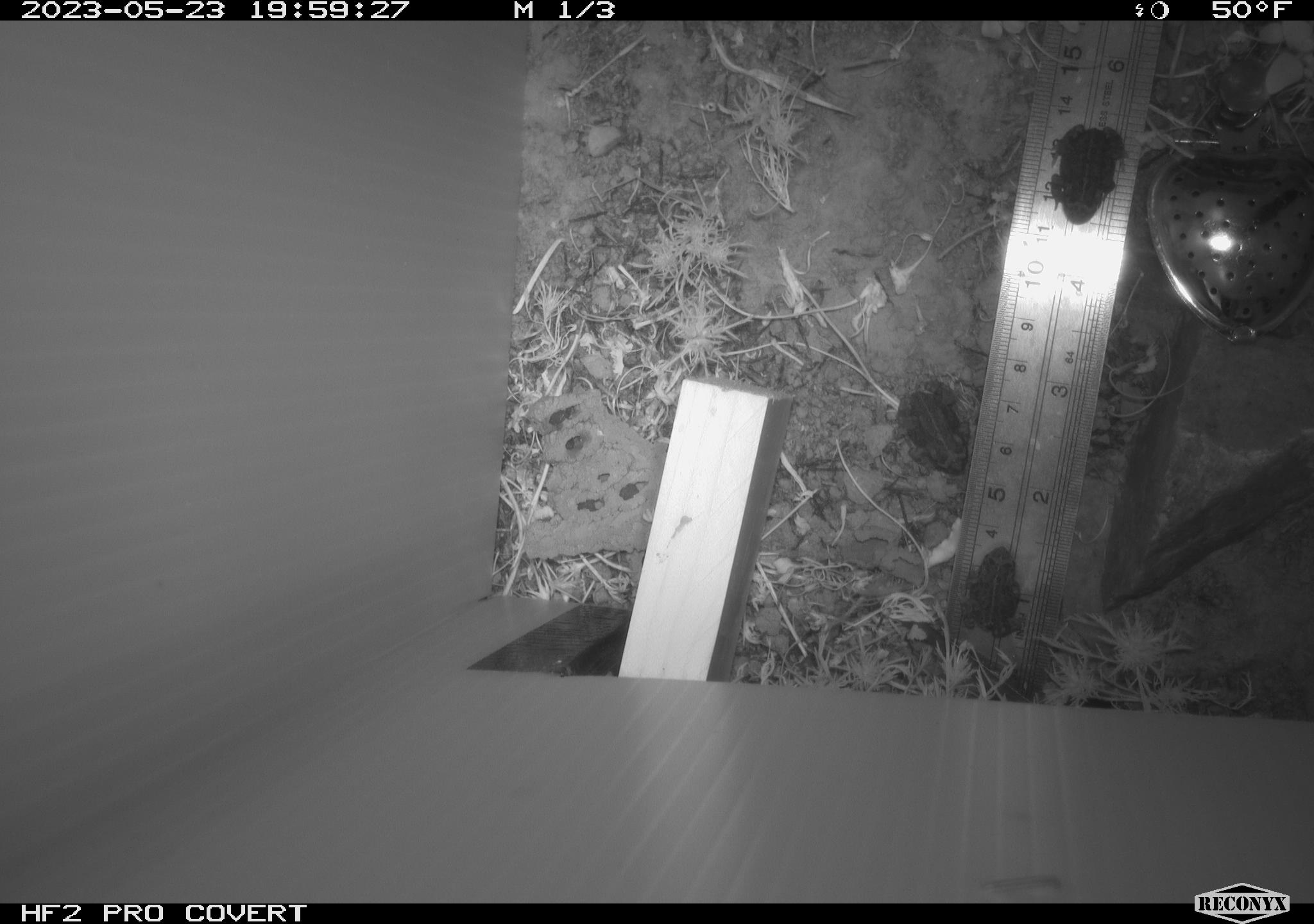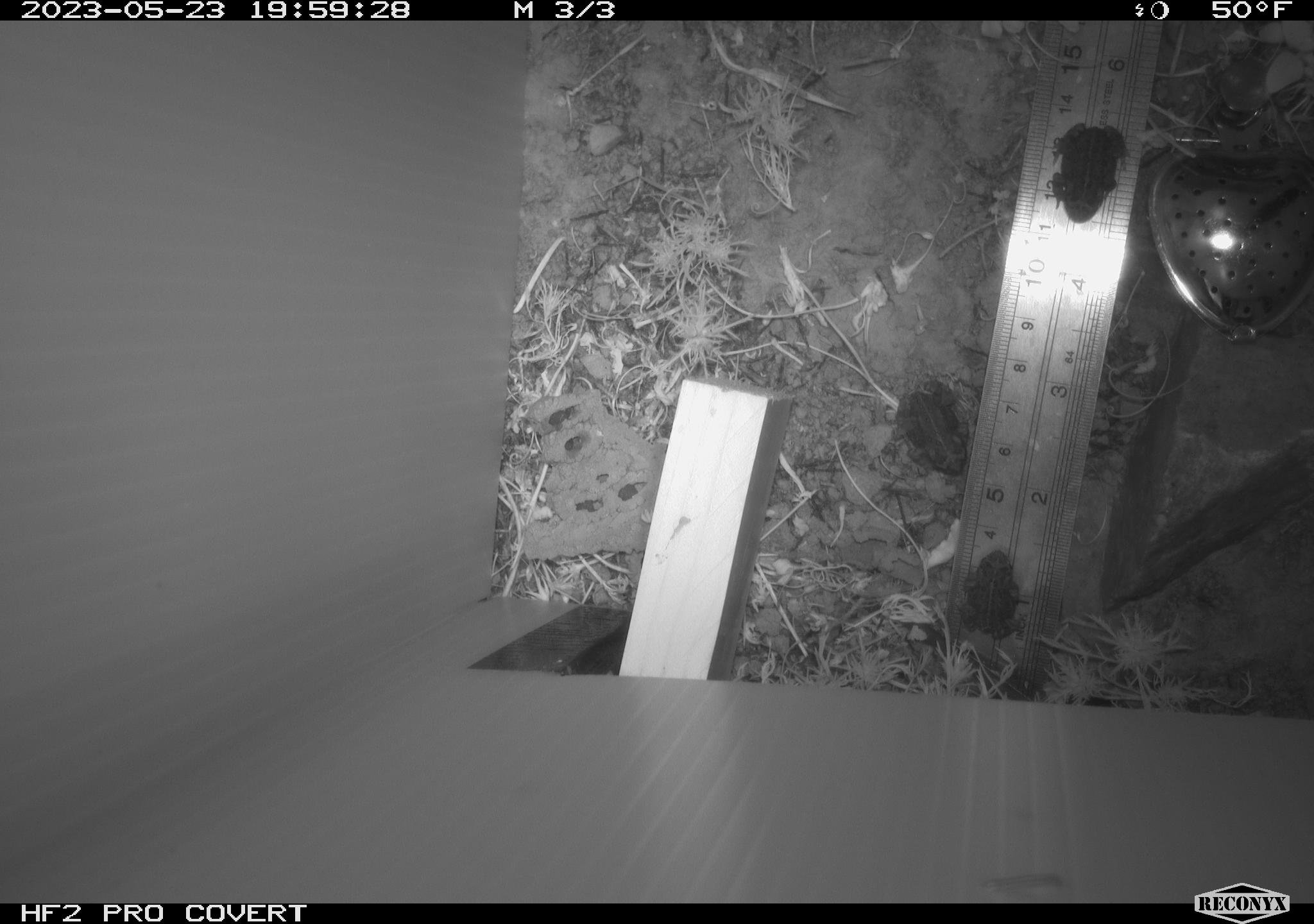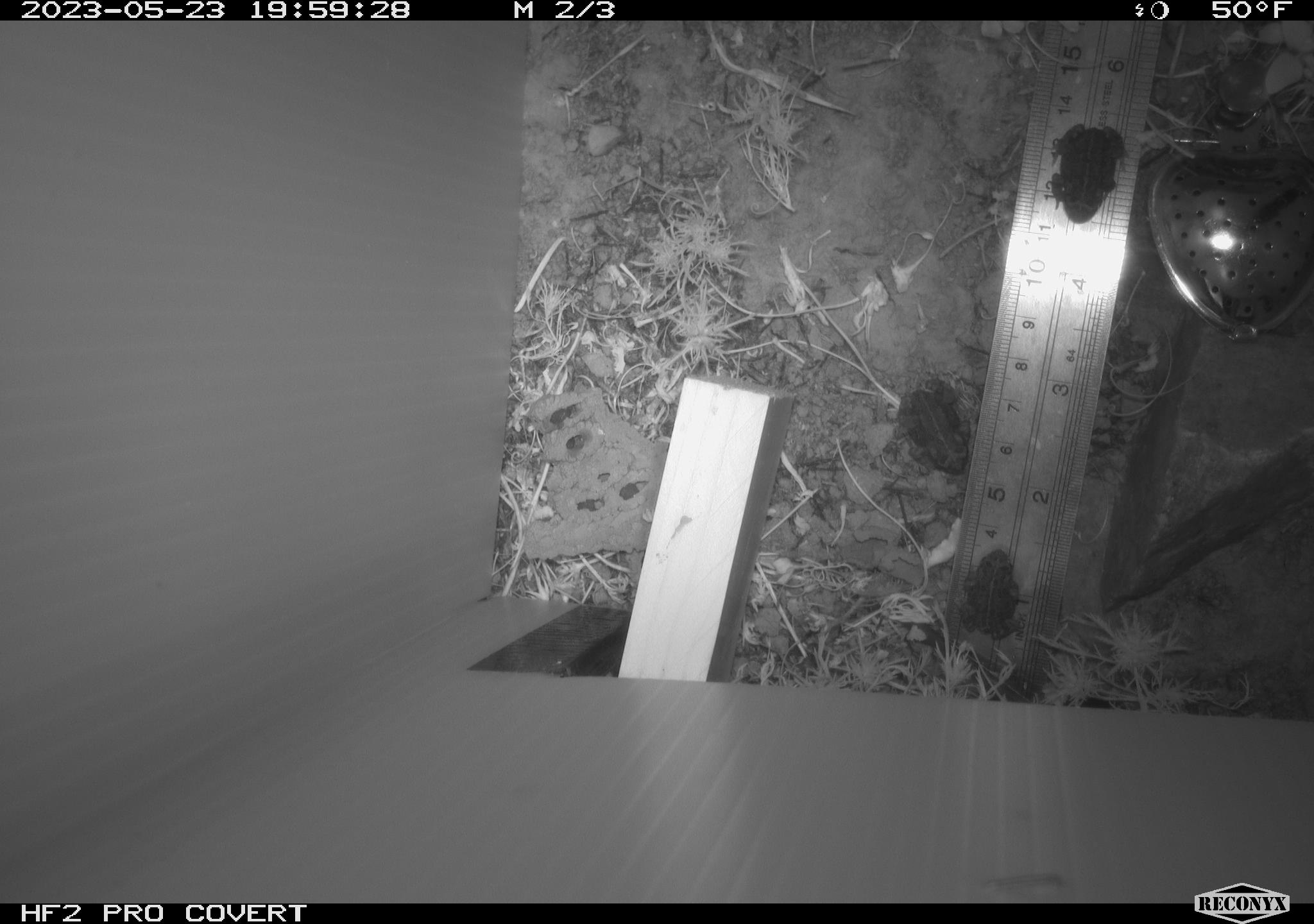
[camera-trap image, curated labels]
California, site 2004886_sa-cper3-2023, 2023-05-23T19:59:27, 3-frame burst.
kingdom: Animalia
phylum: Chordata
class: Amphibia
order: Anura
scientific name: Anura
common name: frogs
Frogs (Anura).